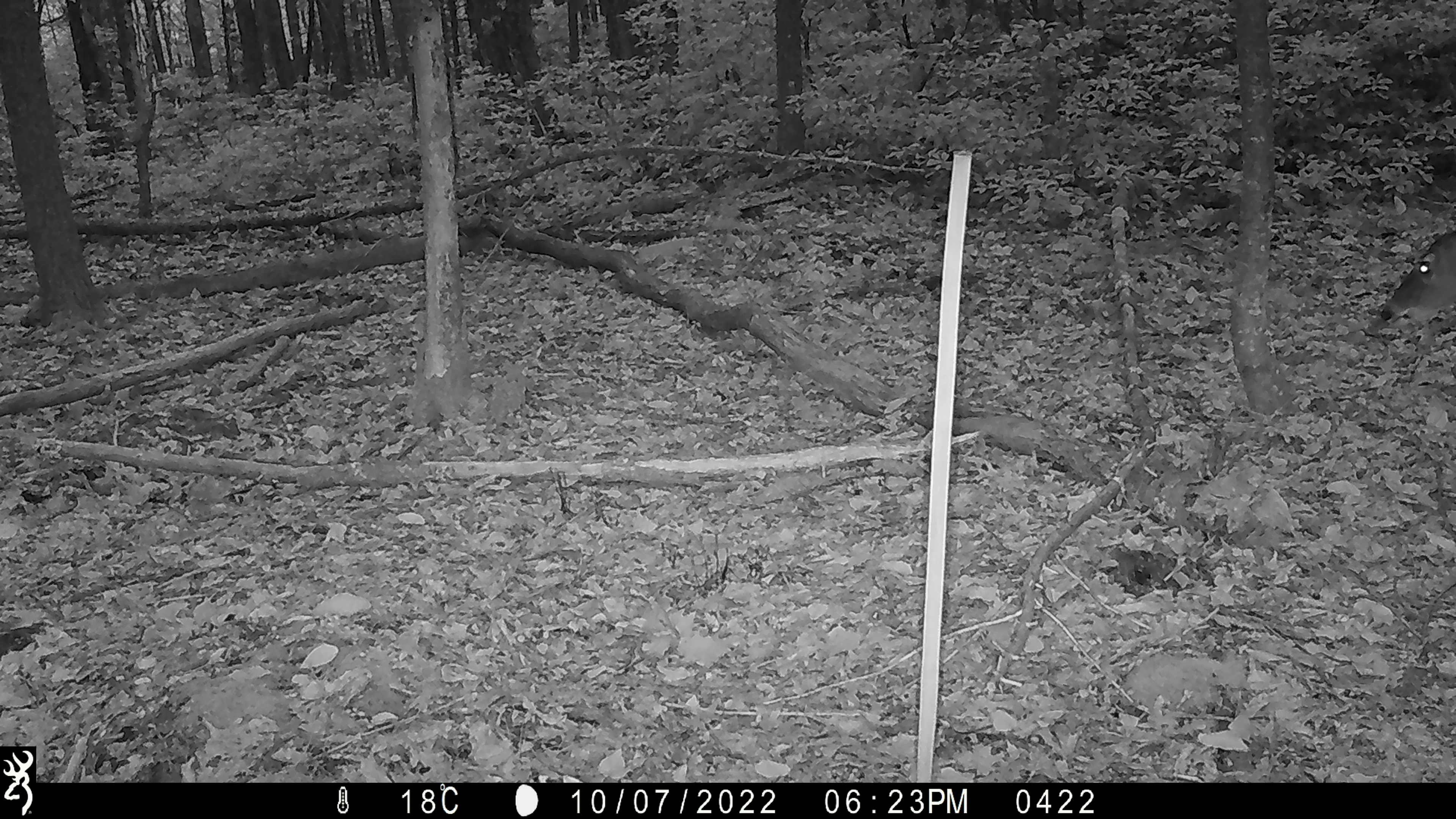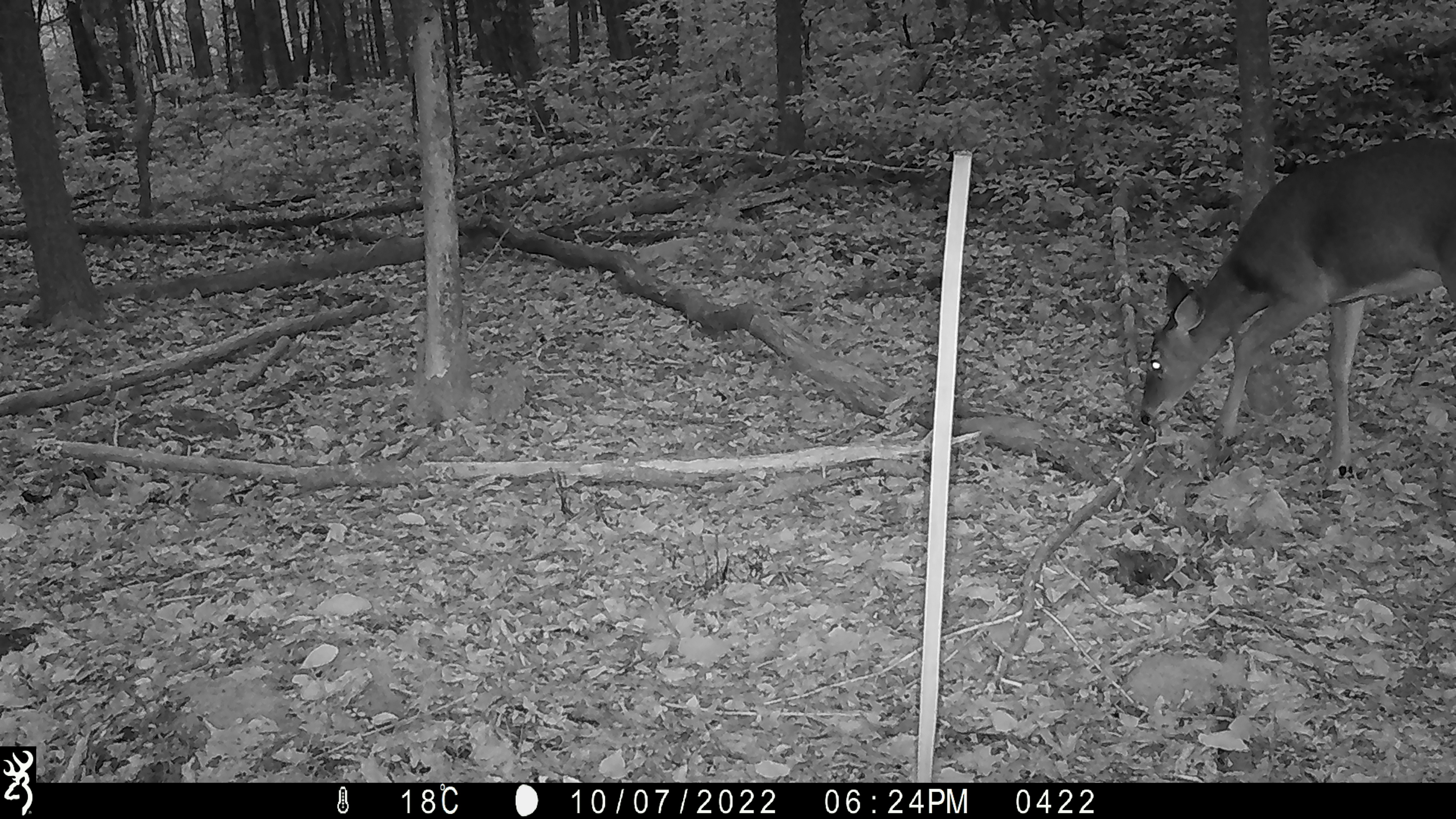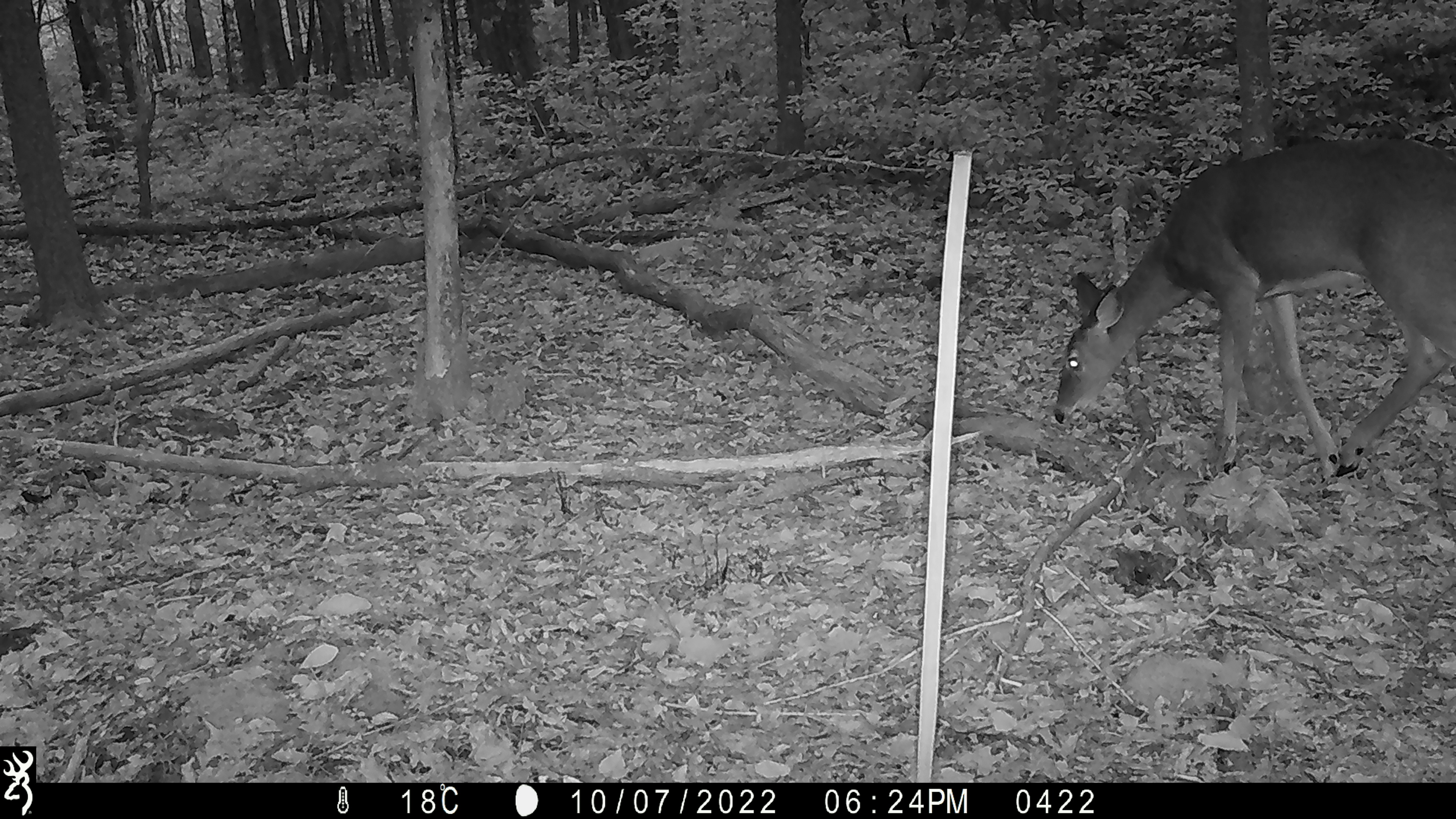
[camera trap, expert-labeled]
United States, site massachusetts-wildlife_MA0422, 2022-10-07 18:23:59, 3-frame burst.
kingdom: Animalia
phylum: Chordata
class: Mammalia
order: Artiodactyla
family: Cervidae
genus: Odocoileus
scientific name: Odocoileus virginianus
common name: white-tailed deer